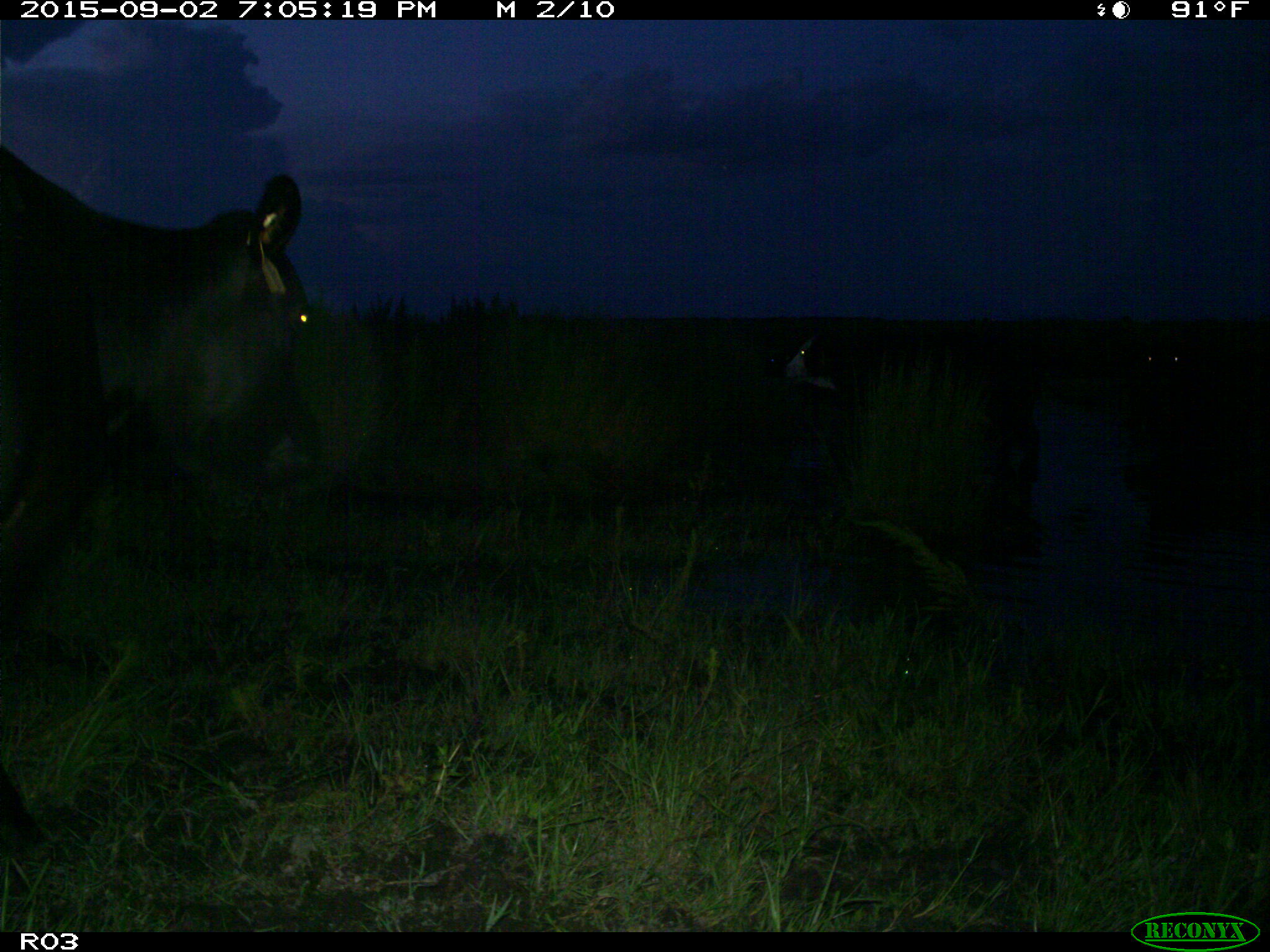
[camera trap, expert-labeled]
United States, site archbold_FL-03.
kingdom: Animalia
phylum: Chordata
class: Mammalia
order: Artiodactyla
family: Bovidae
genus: Bos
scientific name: Bos taurus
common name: domestic cow